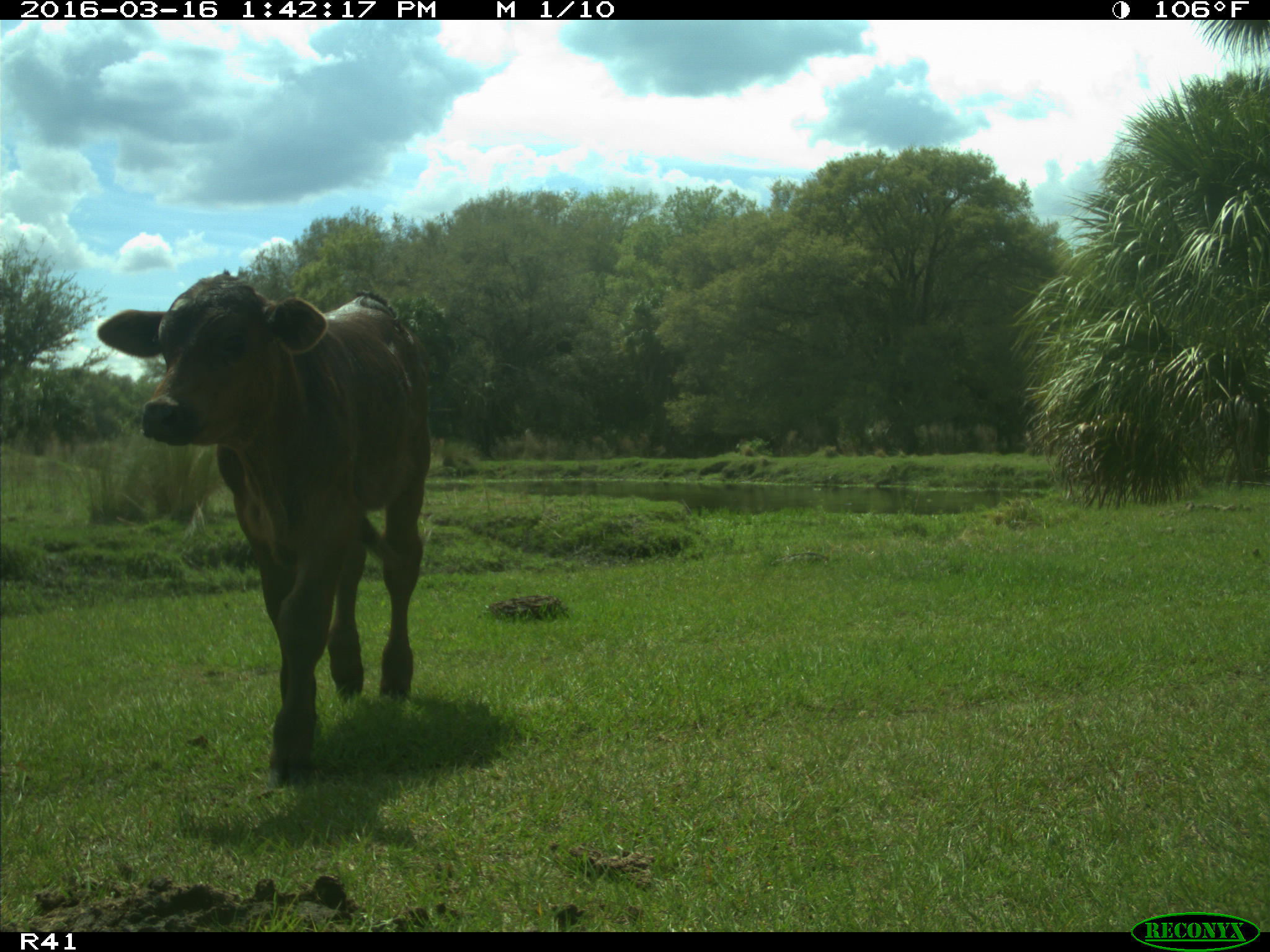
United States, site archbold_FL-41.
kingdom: Animalia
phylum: Chordata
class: Mammalia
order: Artiodactyla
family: Bovidae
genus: Bos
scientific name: Bos taurus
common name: domestic cow